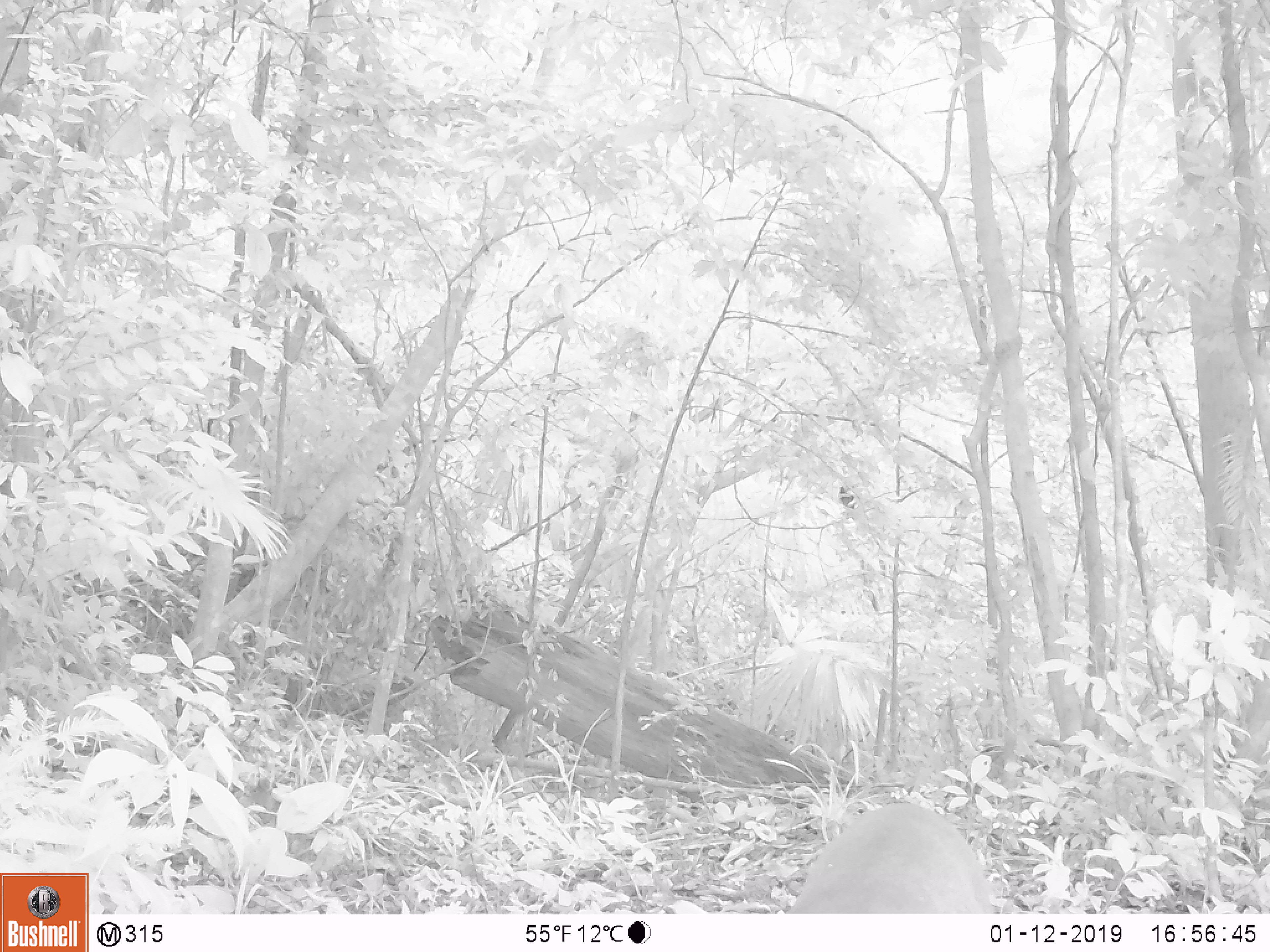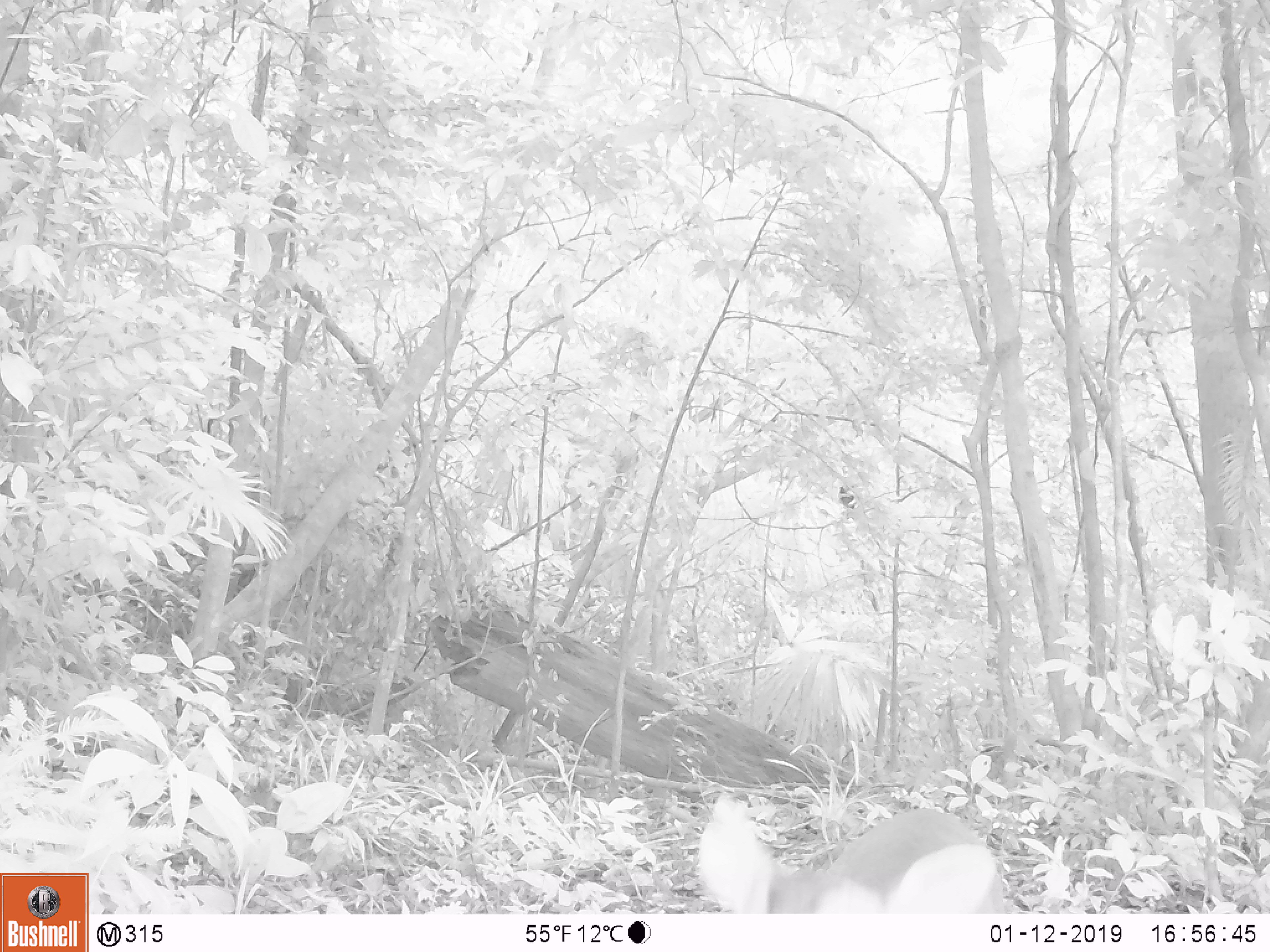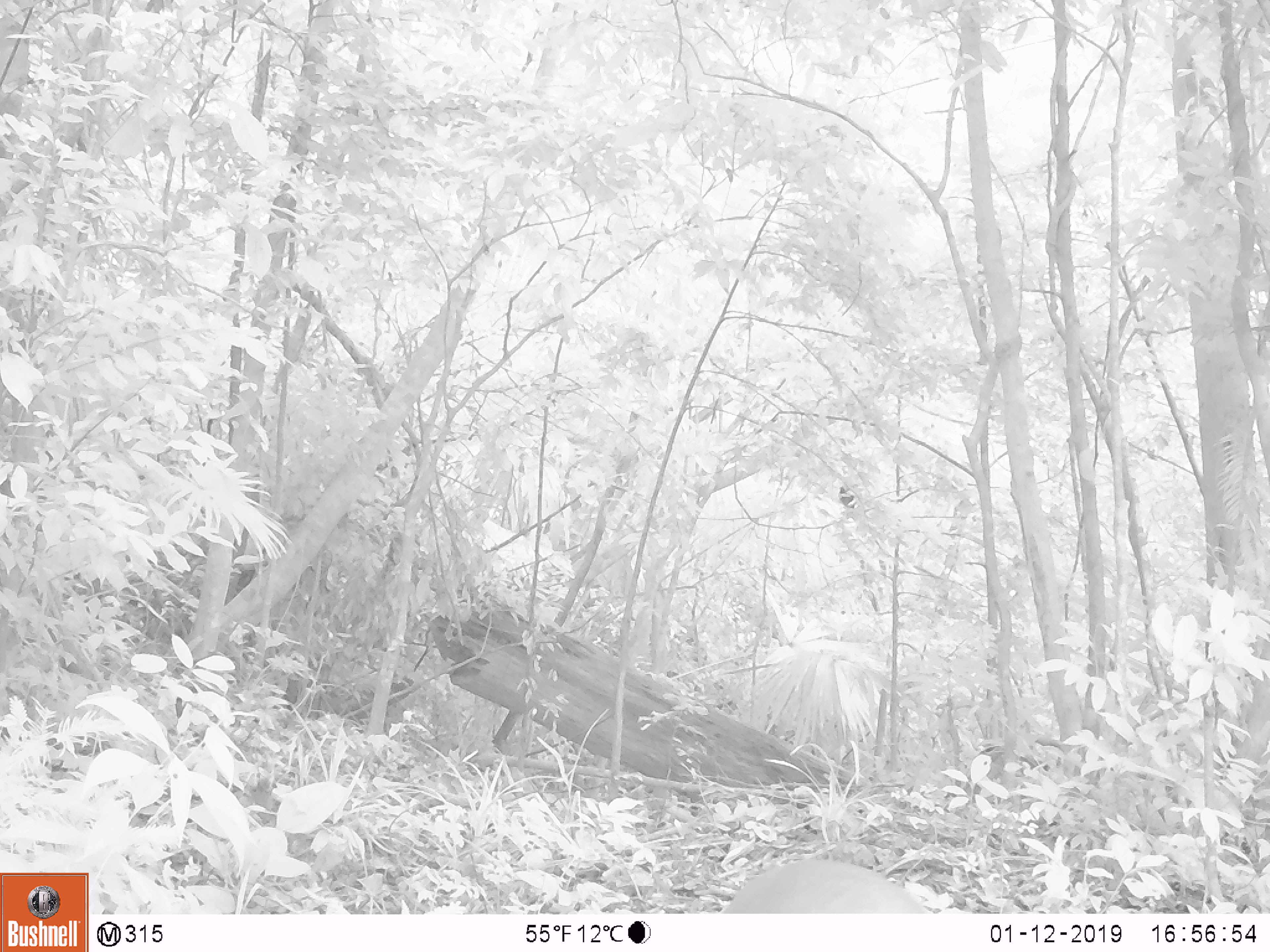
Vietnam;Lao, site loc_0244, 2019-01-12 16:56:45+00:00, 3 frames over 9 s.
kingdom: Animalia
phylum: Chordata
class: Mammalia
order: Artiodactyla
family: Cervidae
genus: Muntiacus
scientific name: Muntiacus vuquangensis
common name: large-antlered muntjac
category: large antlered muntjac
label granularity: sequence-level